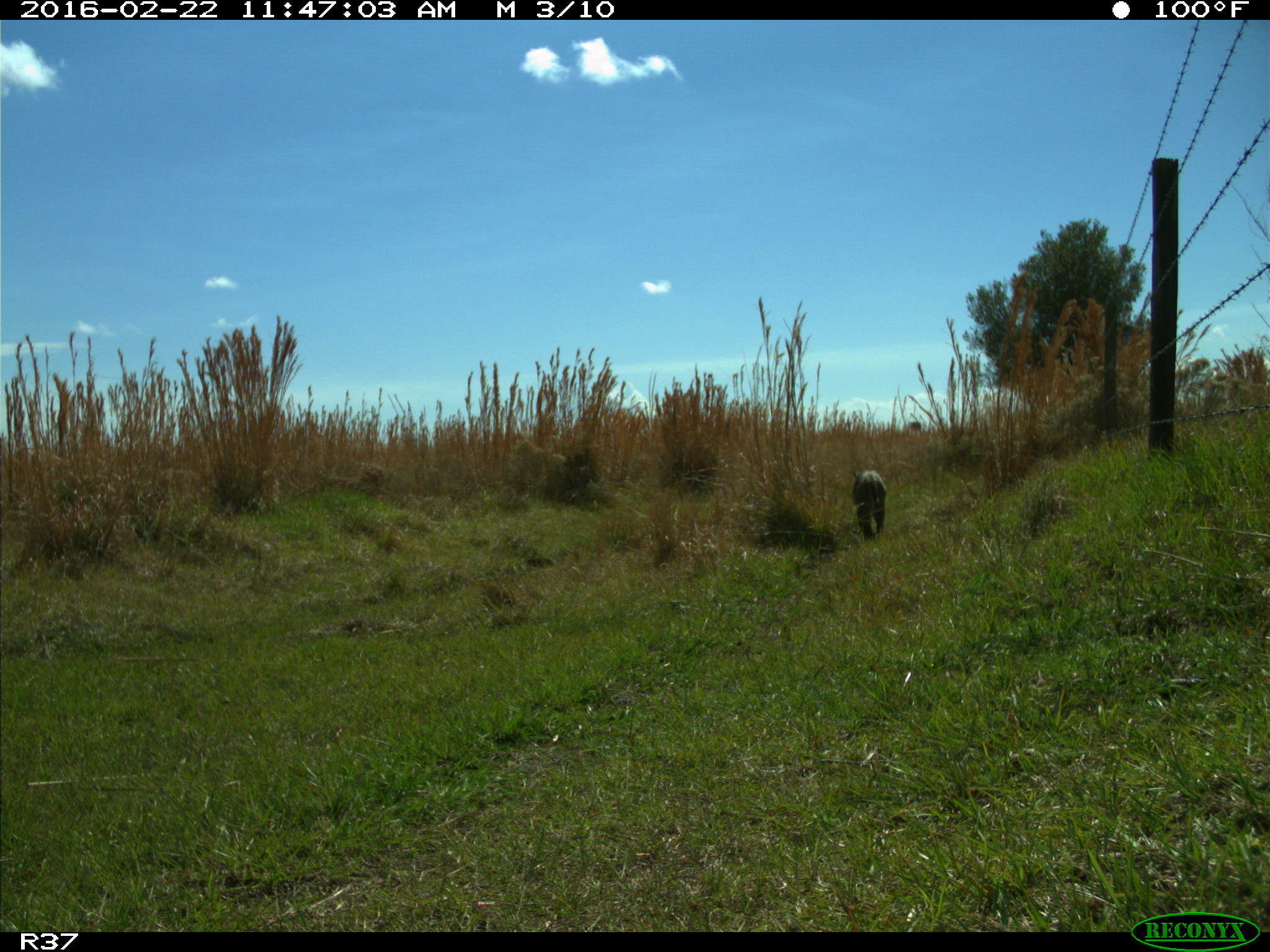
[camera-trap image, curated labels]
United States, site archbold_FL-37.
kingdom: Animalia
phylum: Chordata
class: Mammalia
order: Carnivora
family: Felidae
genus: Lynx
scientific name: Lynx rufus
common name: bobcat